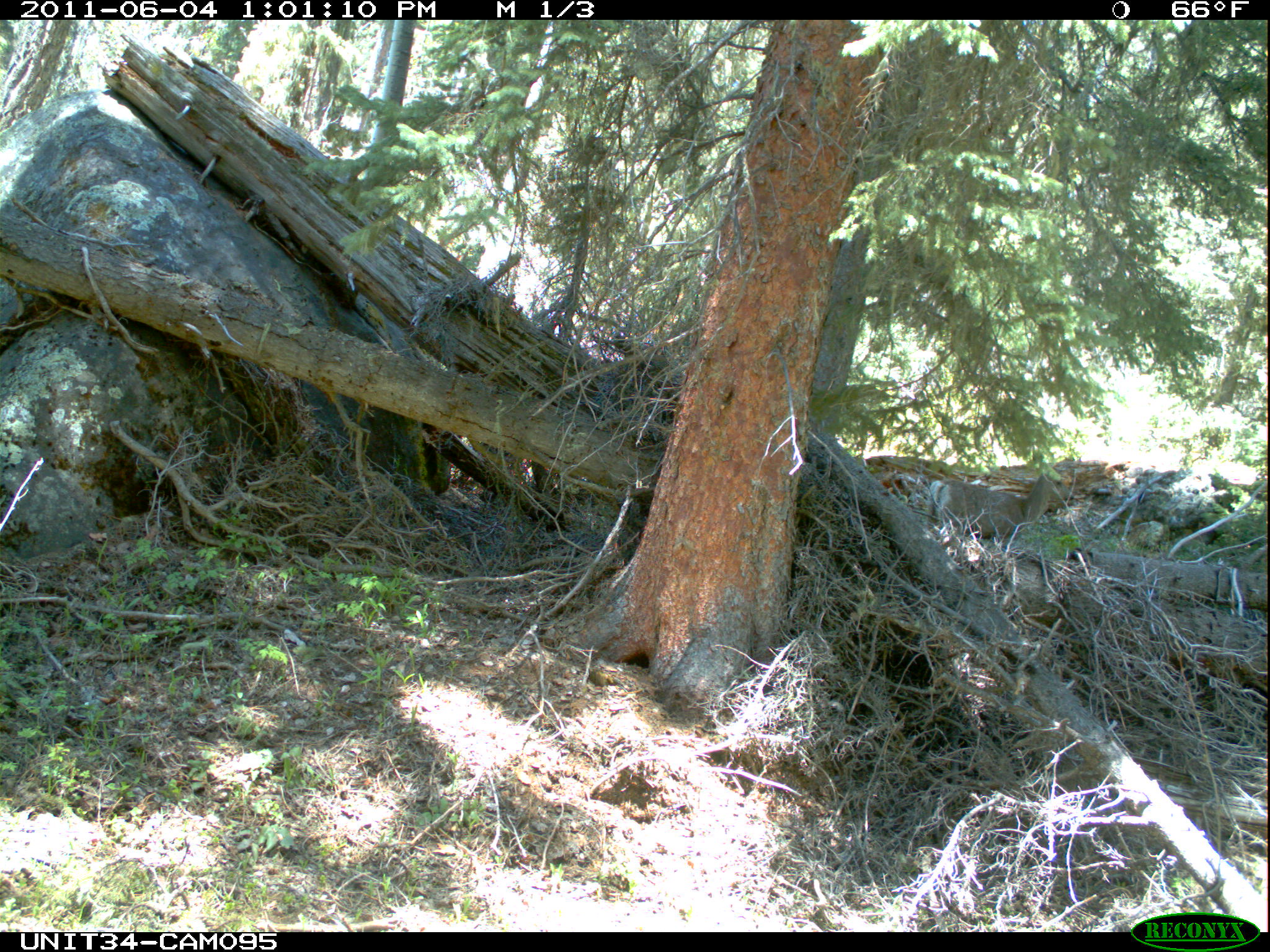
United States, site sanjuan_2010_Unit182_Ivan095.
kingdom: Animalia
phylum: Chordata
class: Mammalia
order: Artiodactyla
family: Cervidae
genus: Odocoileus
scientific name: Odocoileus hemionus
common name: mule deer